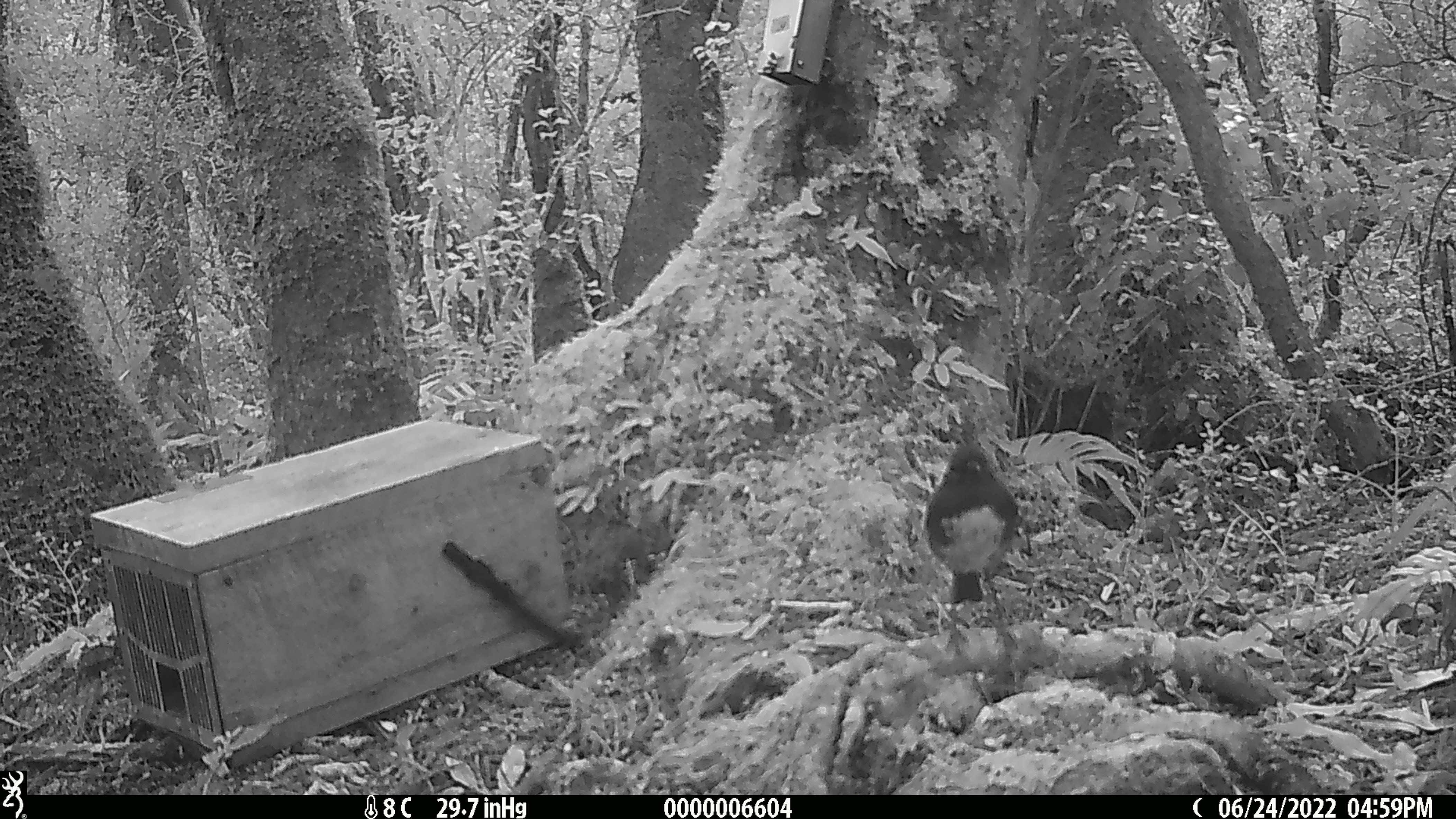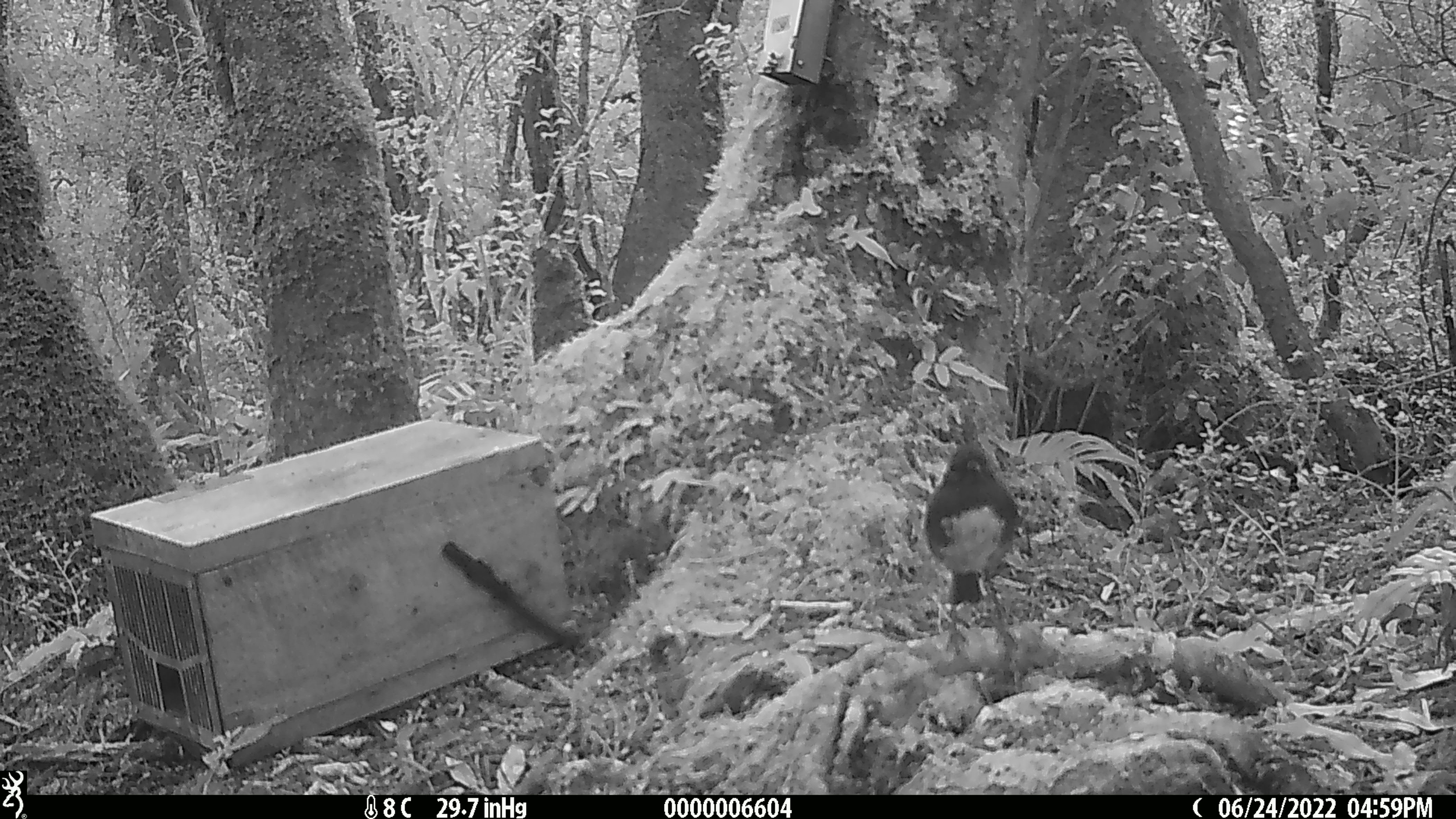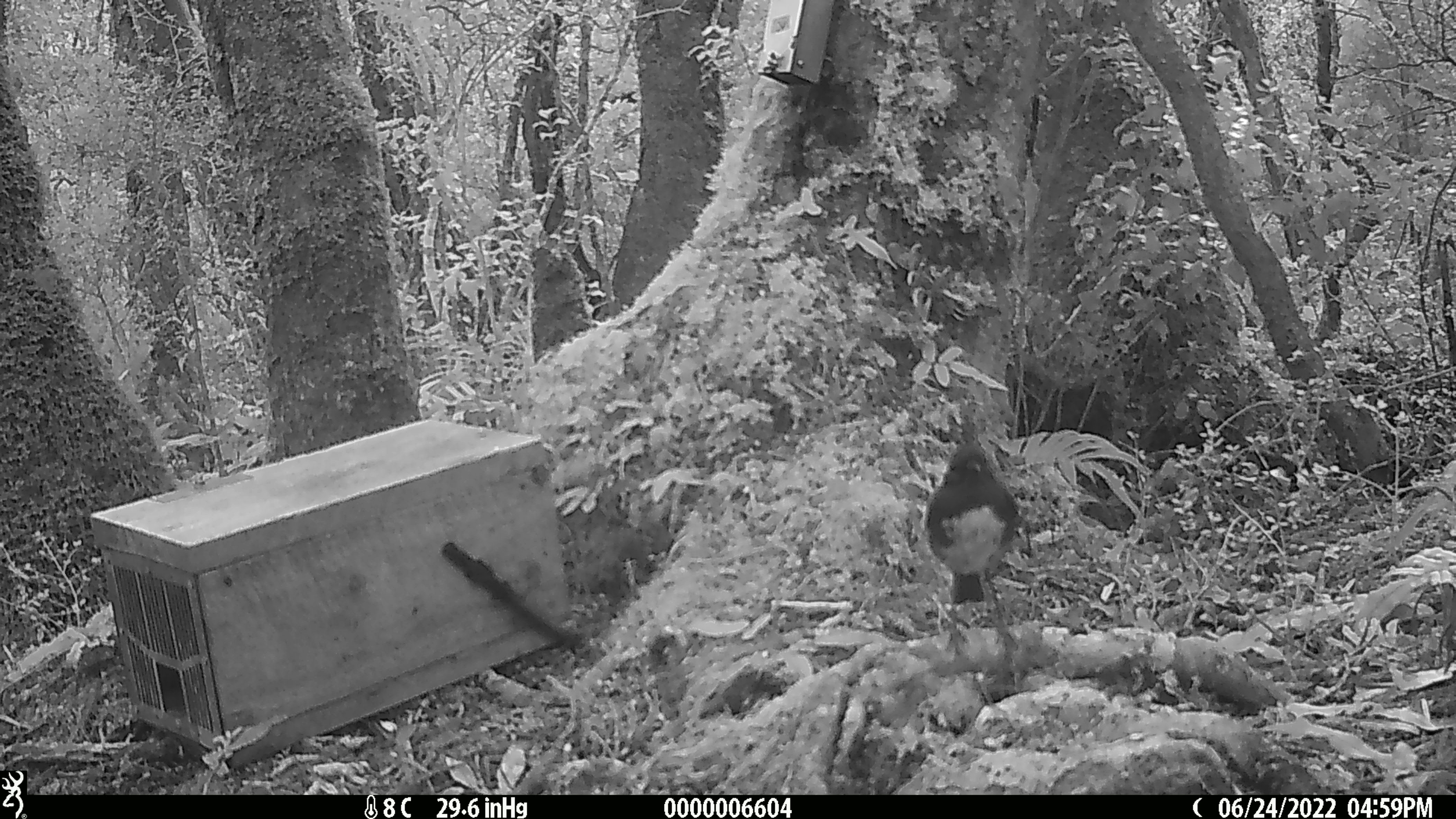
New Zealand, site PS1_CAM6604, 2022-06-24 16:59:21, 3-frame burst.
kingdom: Animalia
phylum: Chordata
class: Aves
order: Passeriformes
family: Petroicidae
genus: Petroica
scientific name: Petroica australis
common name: new zealand robin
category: robin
Robin (new zealand robin) (Petroica australis).